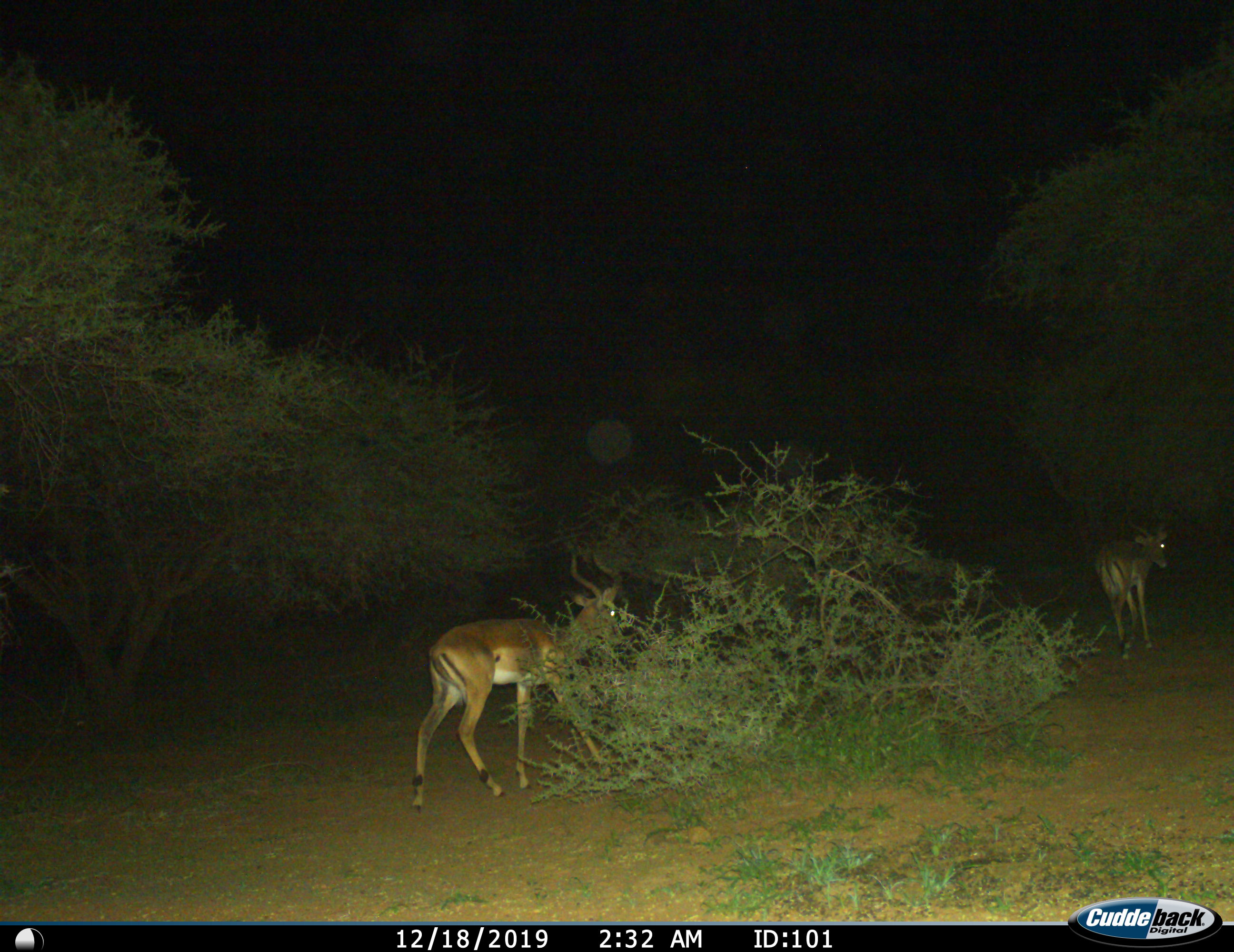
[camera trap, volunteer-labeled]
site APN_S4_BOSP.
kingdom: Animalia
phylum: Chordata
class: Mammalia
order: Artiodactyla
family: Bovidae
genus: Aepyceros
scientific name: Aepyceros melampus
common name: impala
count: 2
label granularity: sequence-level